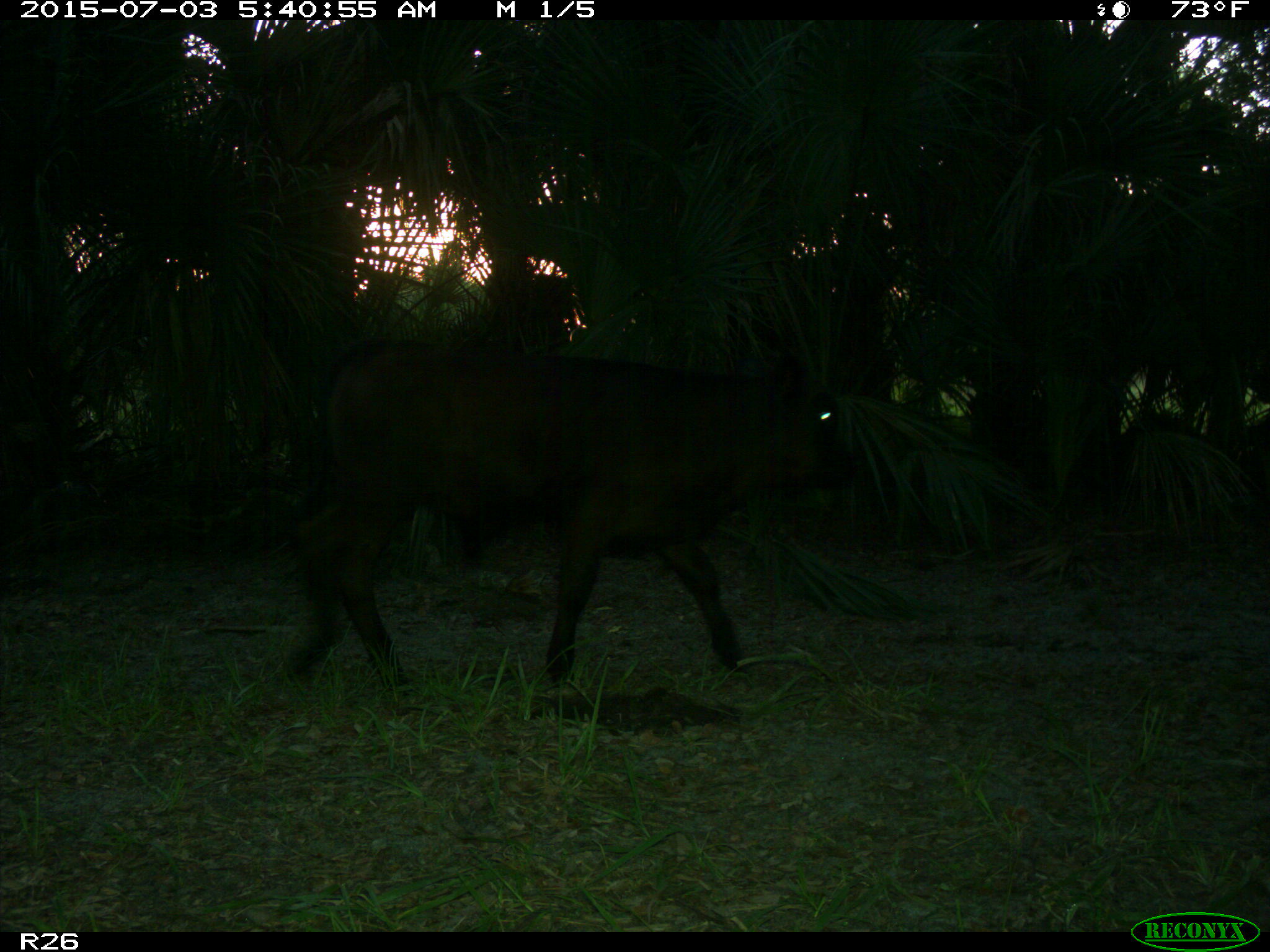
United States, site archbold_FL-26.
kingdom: Animalia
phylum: Chordata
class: Mammalia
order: Artiodactyla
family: Bovidae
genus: Bos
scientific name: Bos taurus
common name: domestic cow